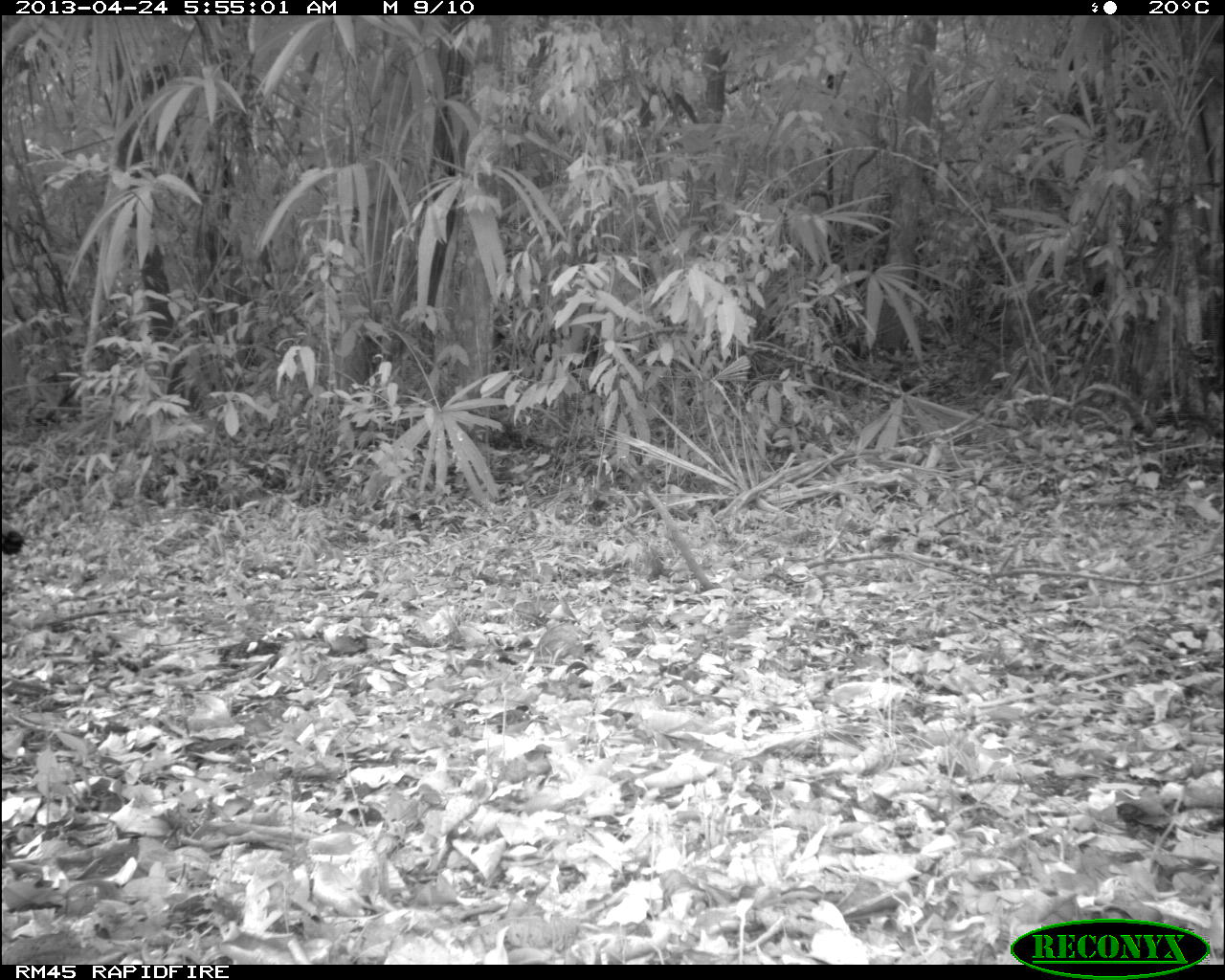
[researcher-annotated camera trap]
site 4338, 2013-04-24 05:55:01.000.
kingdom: Animalia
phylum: Chordata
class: Aves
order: Galliformes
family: Phasianidae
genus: Meleagris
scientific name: Meleagris ocellata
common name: ocellated turkey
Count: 1.